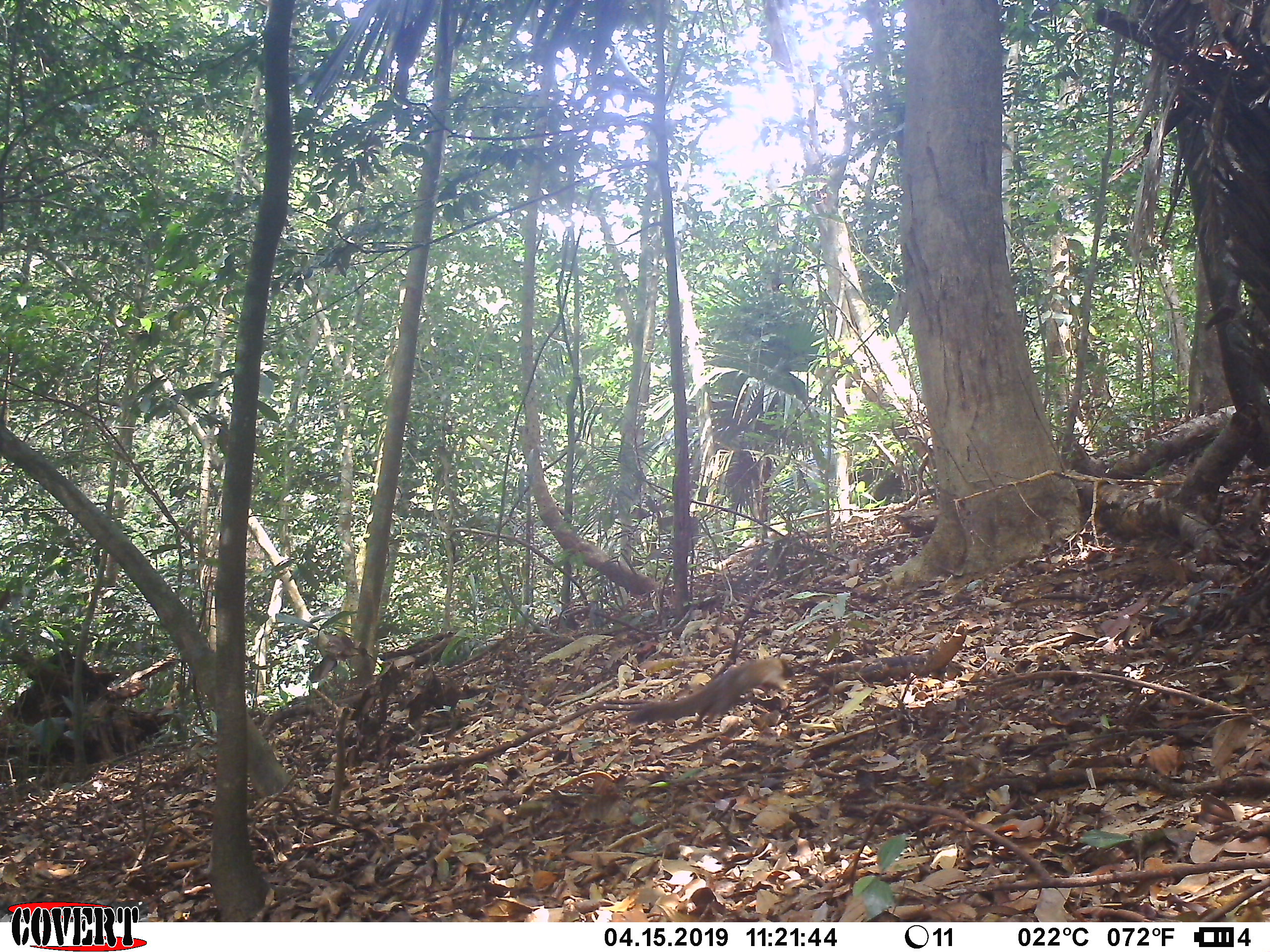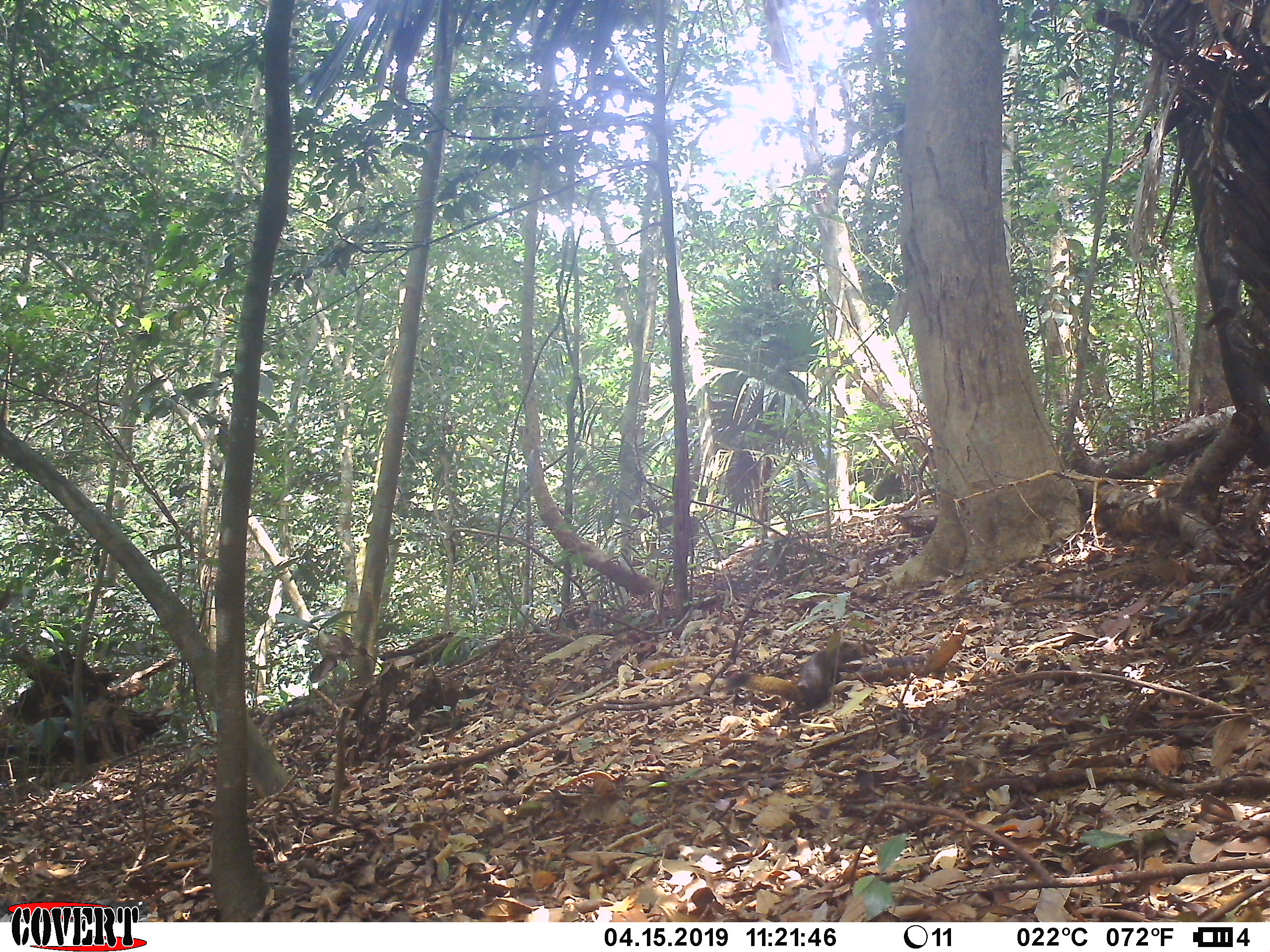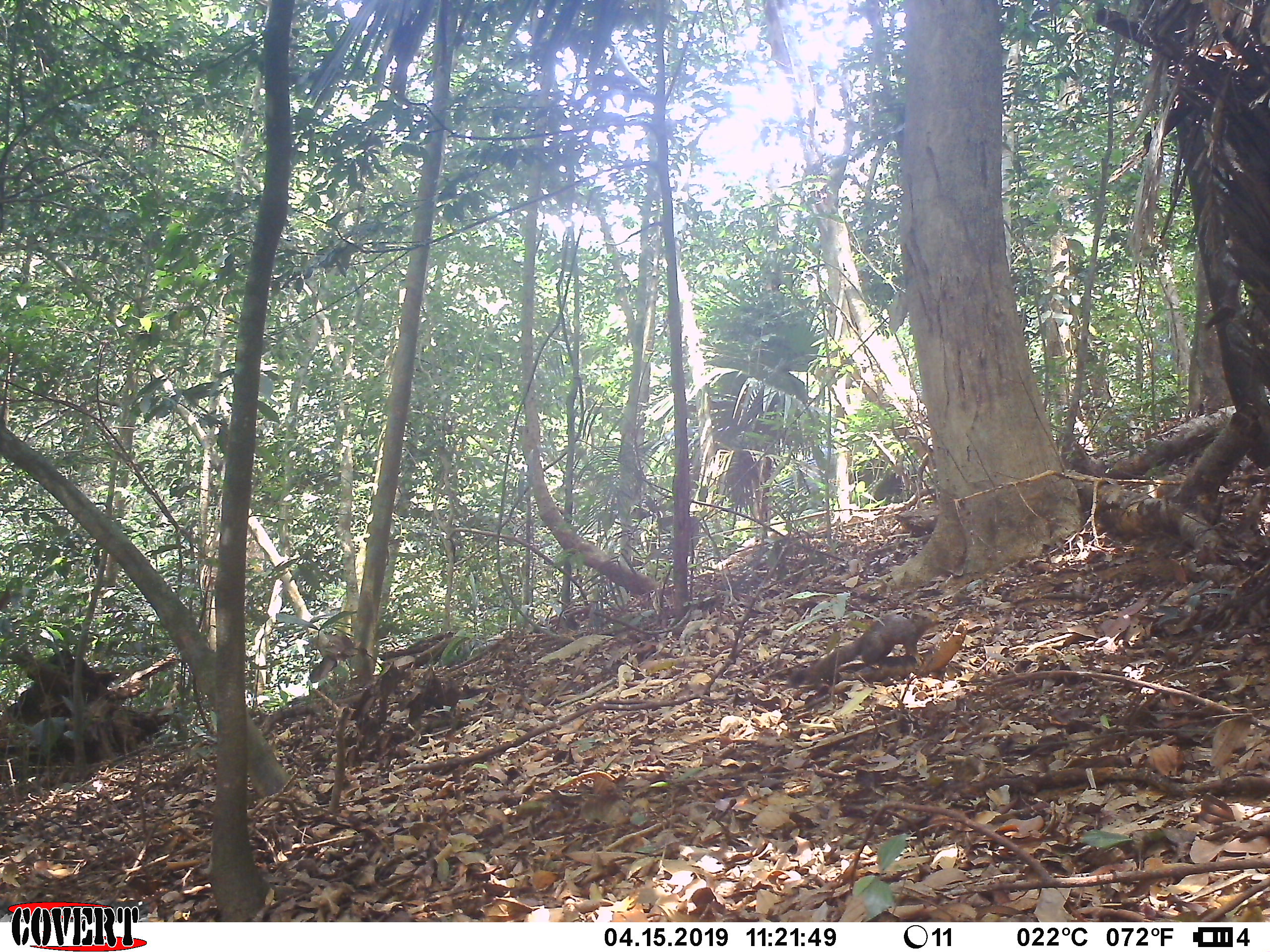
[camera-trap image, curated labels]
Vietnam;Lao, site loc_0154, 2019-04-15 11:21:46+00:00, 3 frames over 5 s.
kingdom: Animalia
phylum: Chordata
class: Mammalia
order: Rodentia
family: Sciuridae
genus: Callosciurus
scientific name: Callosciurus erythraeus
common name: pallas's squirrel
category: pallass squirrel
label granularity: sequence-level